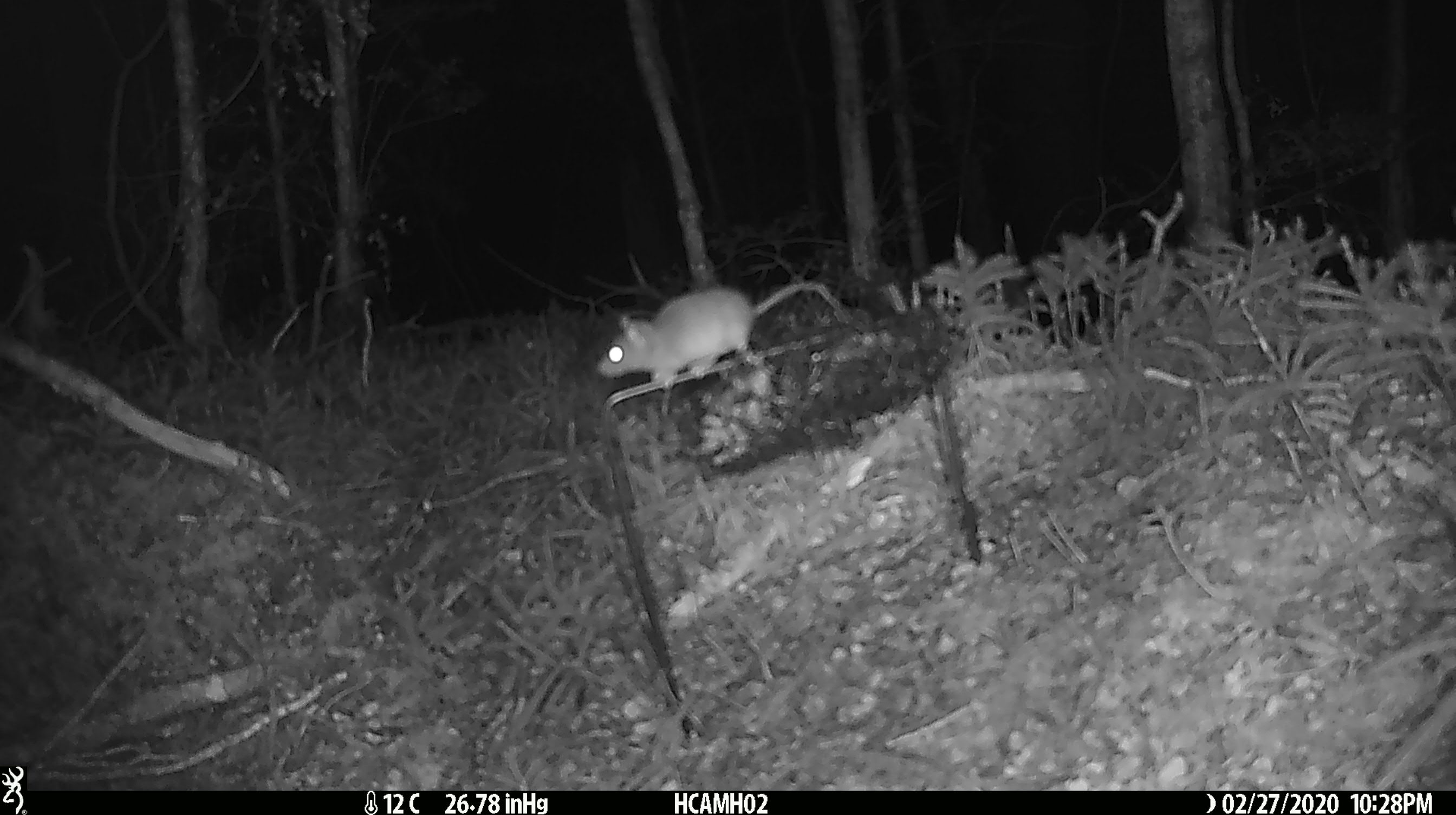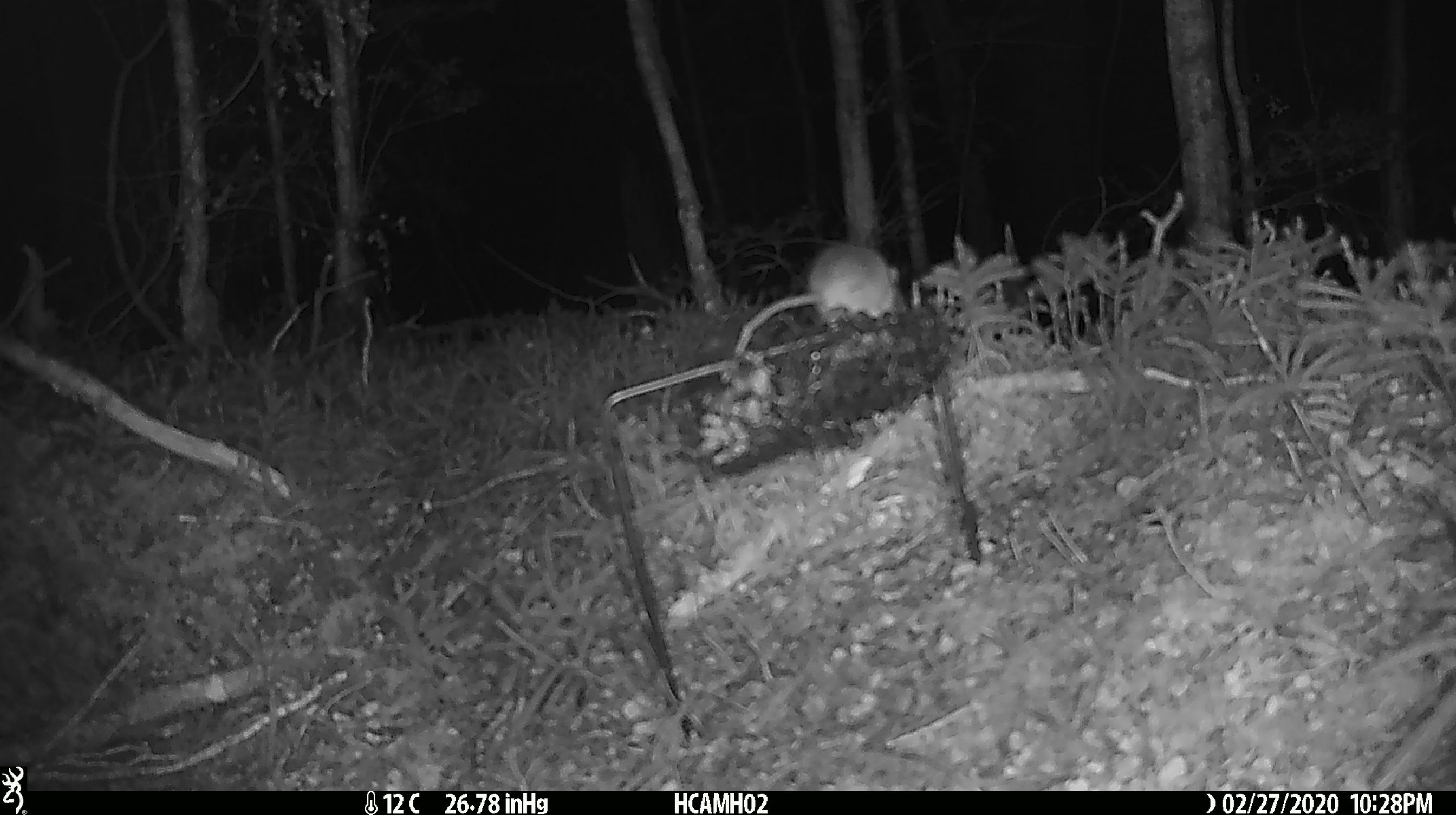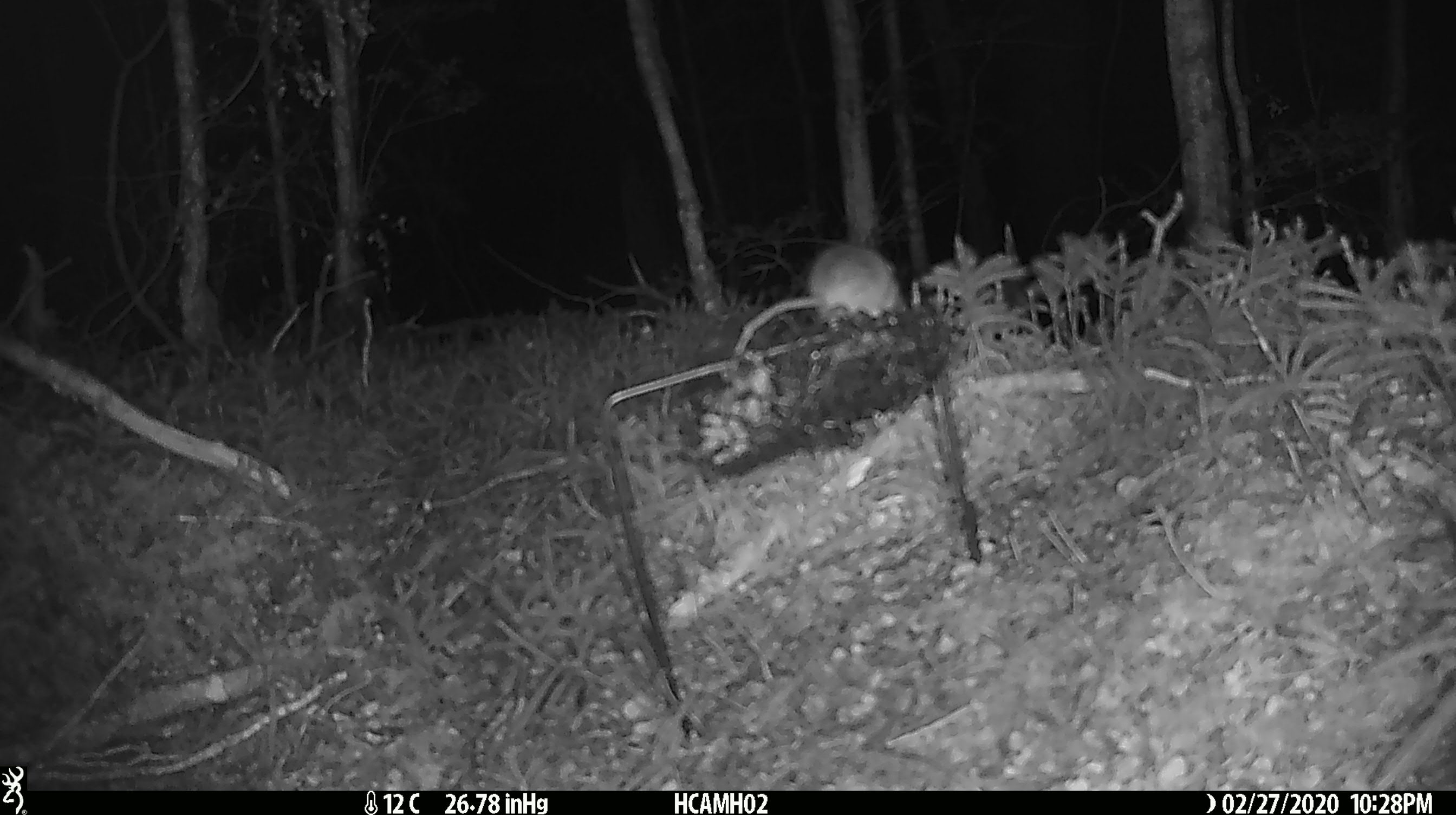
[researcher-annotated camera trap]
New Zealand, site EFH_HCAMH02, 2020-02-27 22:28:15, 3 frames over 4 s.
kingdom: Animalia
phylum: Chordata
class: Mammalia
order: Rodentia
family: Muridae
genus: Mus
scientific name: Mus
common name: mouse